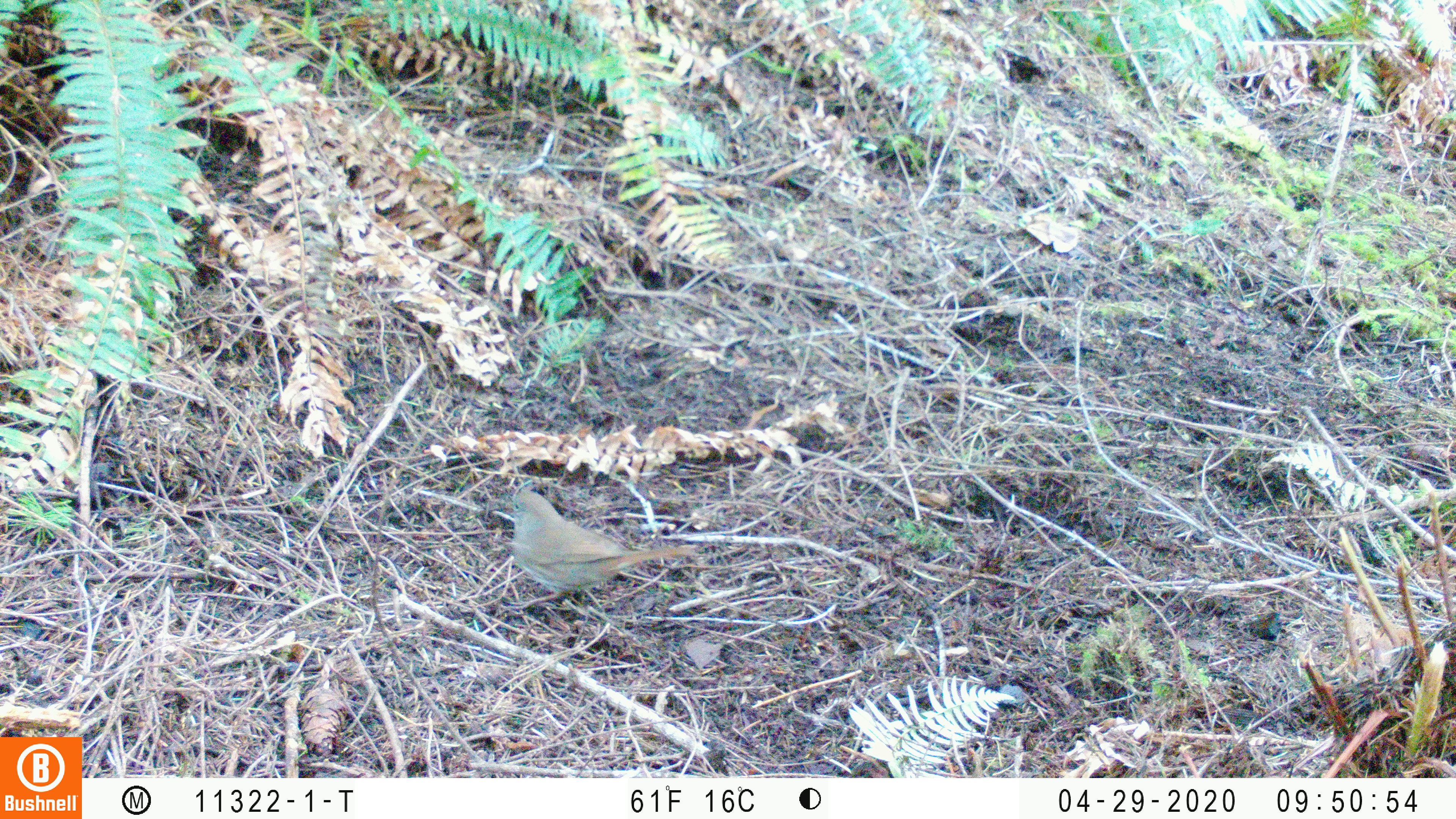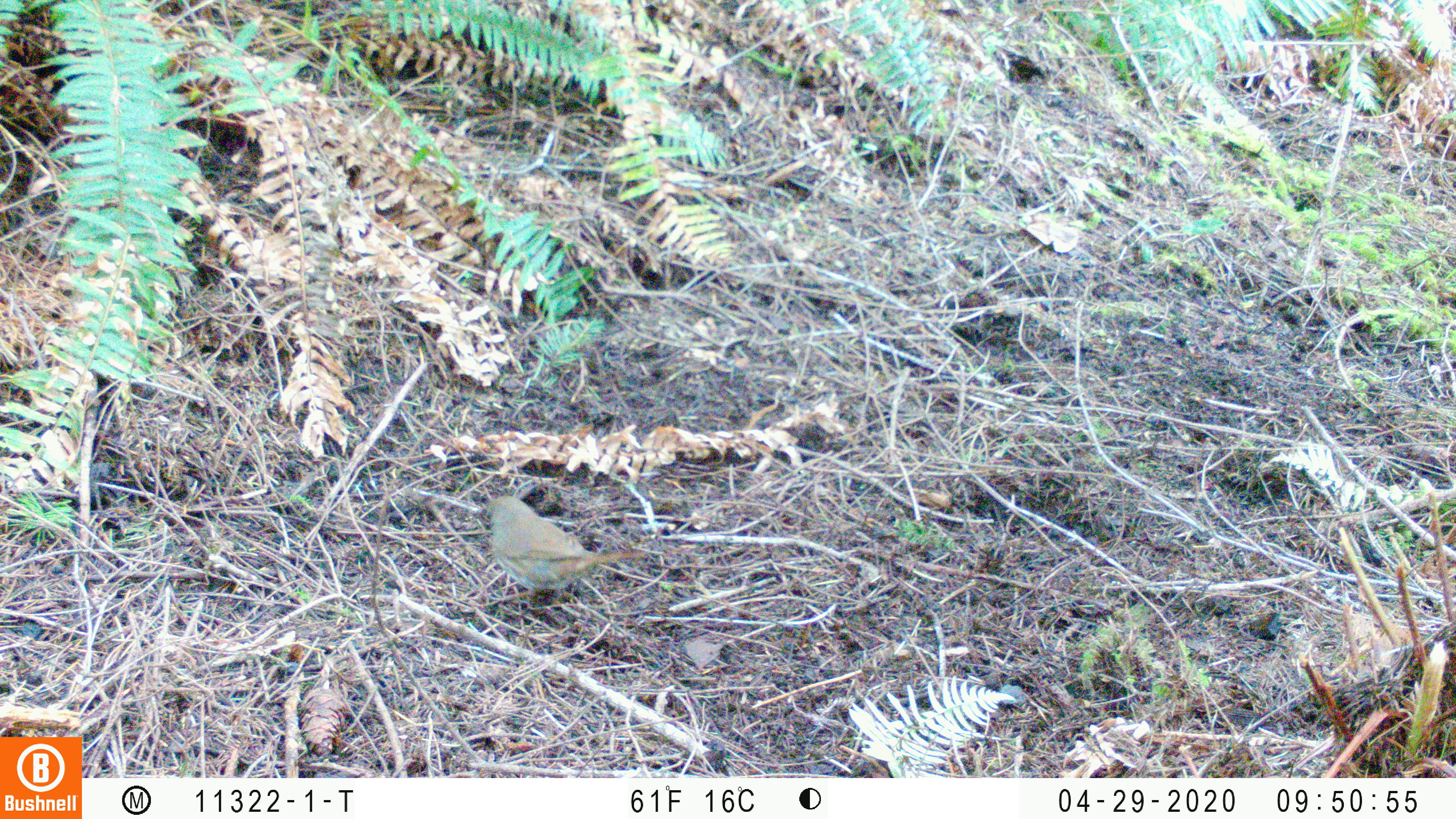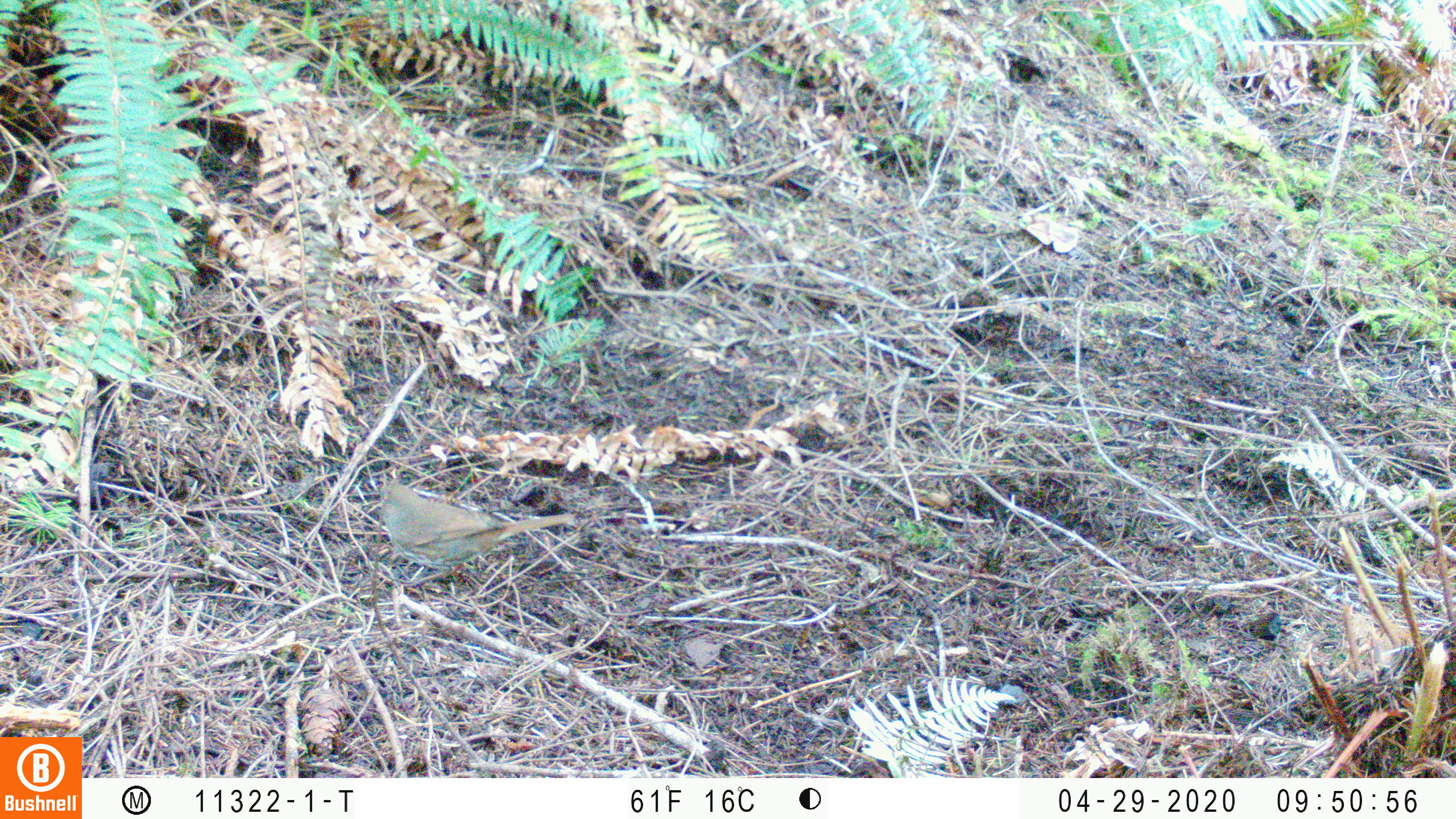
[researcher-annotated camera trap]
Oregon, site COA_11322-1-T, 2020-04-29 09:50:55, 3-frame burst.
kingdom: Animalia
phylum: Chordata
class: Aves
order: Passeriformes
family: Turdidae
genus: Catharus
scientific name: Catharus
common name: brown thrushes and nightingale-thrushes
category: catharus species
Catharus species (brown thrushes and nightingale-thrushes) (Catharus).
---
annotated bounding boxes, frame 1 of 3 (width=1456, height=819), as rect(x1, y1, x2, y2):
catharus species: rect(507, 482, 698, 620)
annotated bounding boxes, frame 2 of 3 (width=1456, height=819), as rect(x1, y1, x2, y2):
catharus species: rect(477, 491, 657, 612)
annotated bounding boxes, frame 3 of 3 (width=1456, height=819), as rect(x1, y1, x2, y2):
catharus species: rect(367, 476, 579, 596)